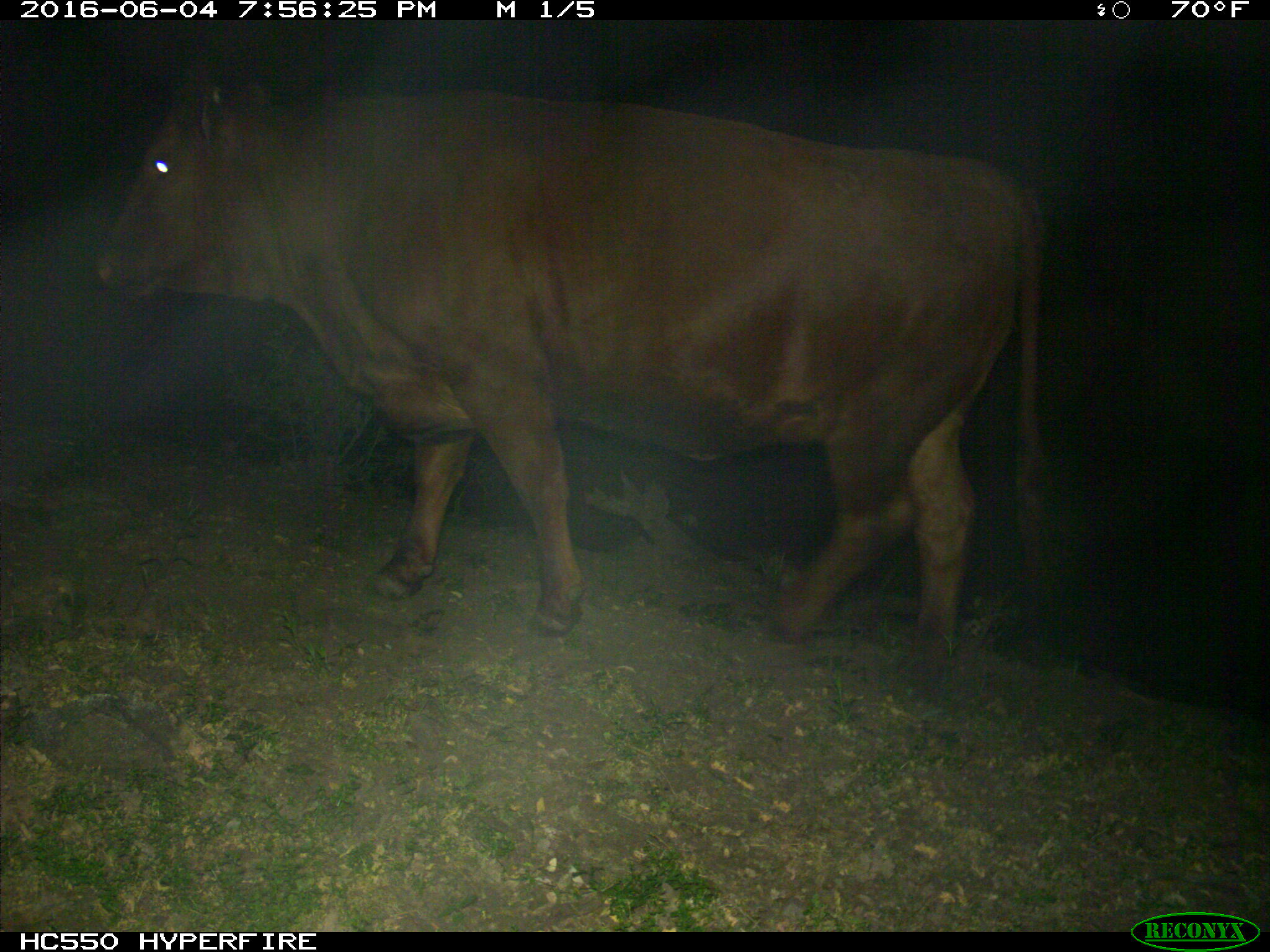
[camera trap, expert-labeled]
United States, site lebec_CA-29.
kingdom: Animalia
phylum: Chordata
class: Mammalia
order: Artiodactyla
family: Bovidae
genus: Bos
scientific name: Bos taurus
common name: domestic cow